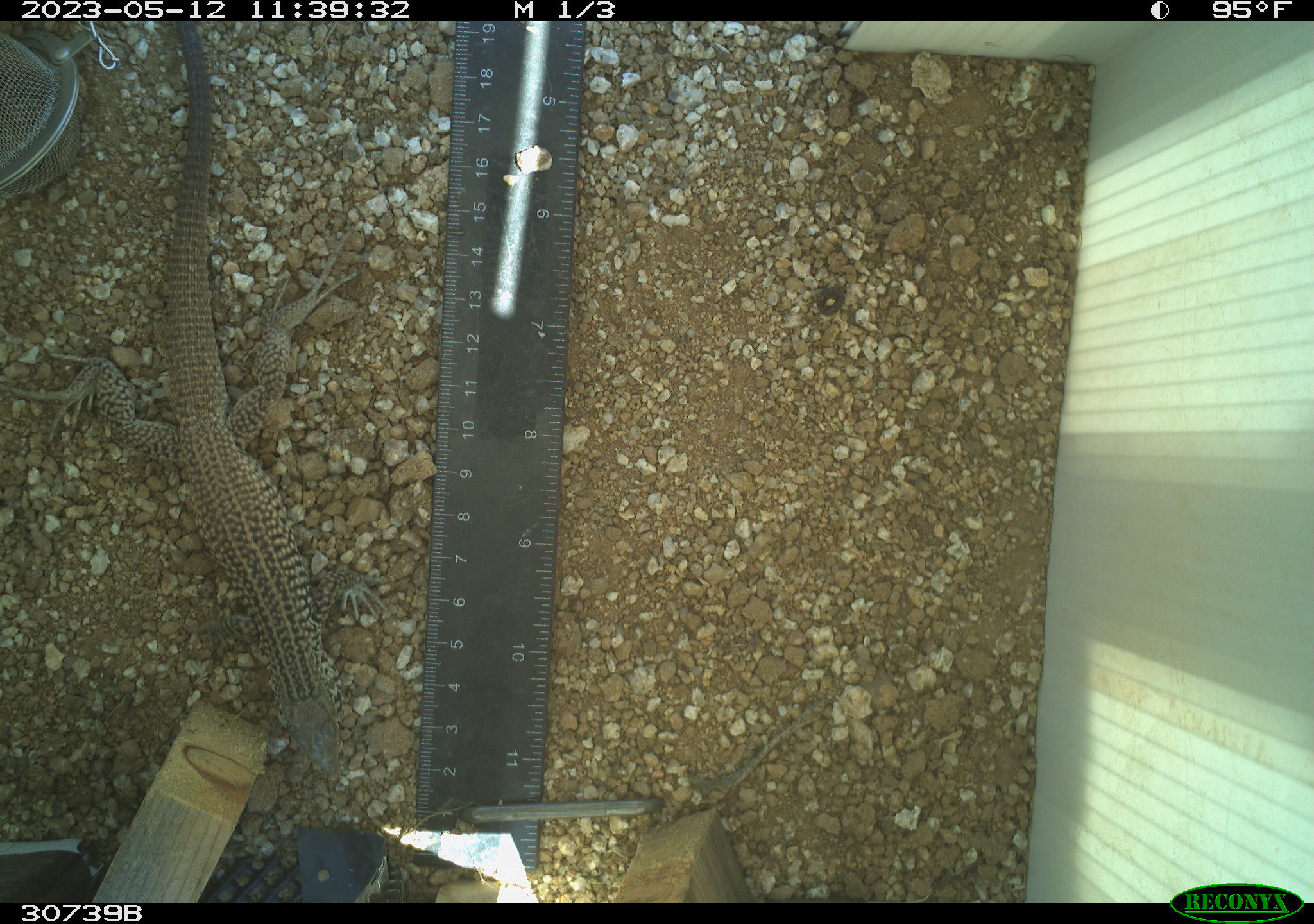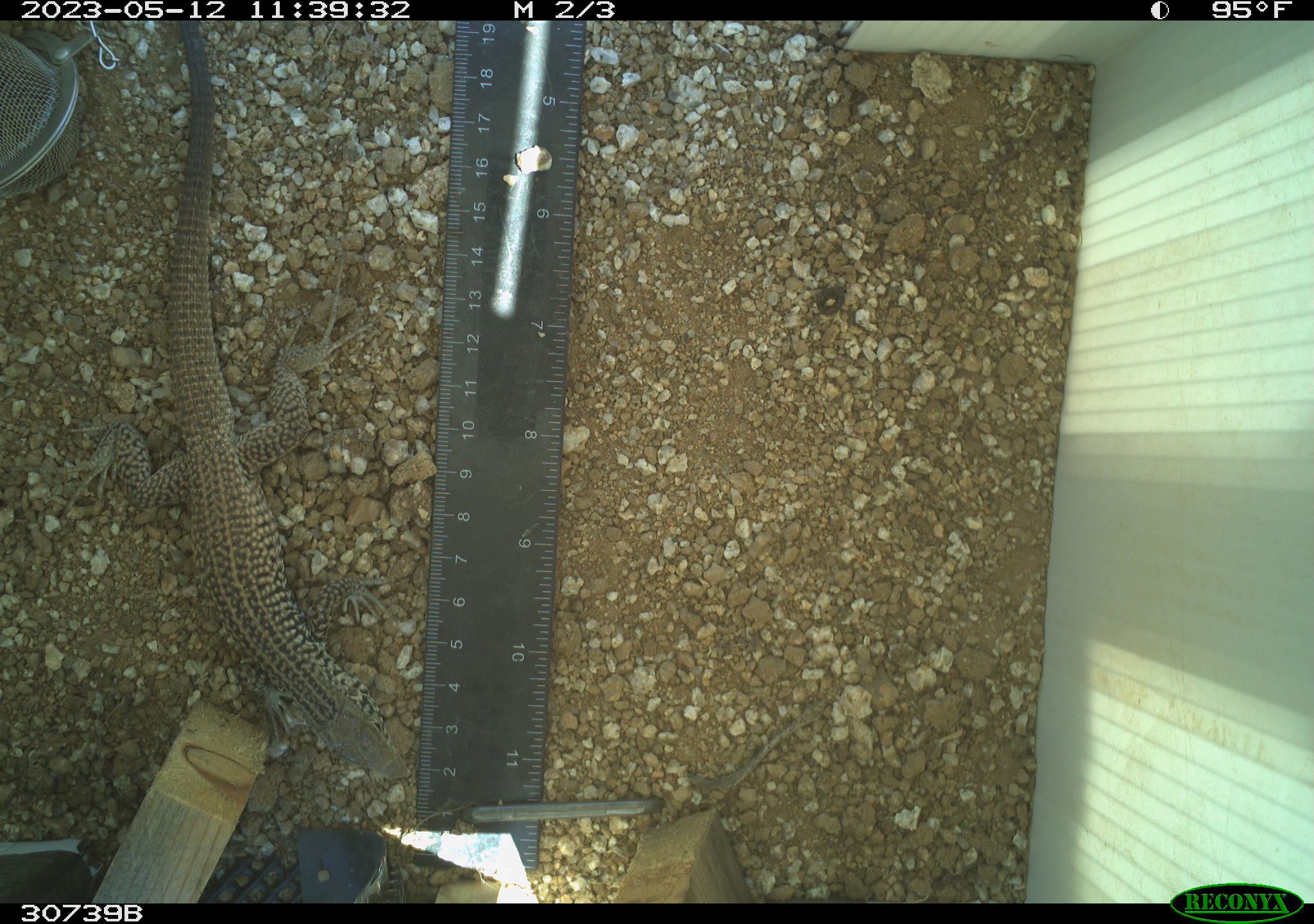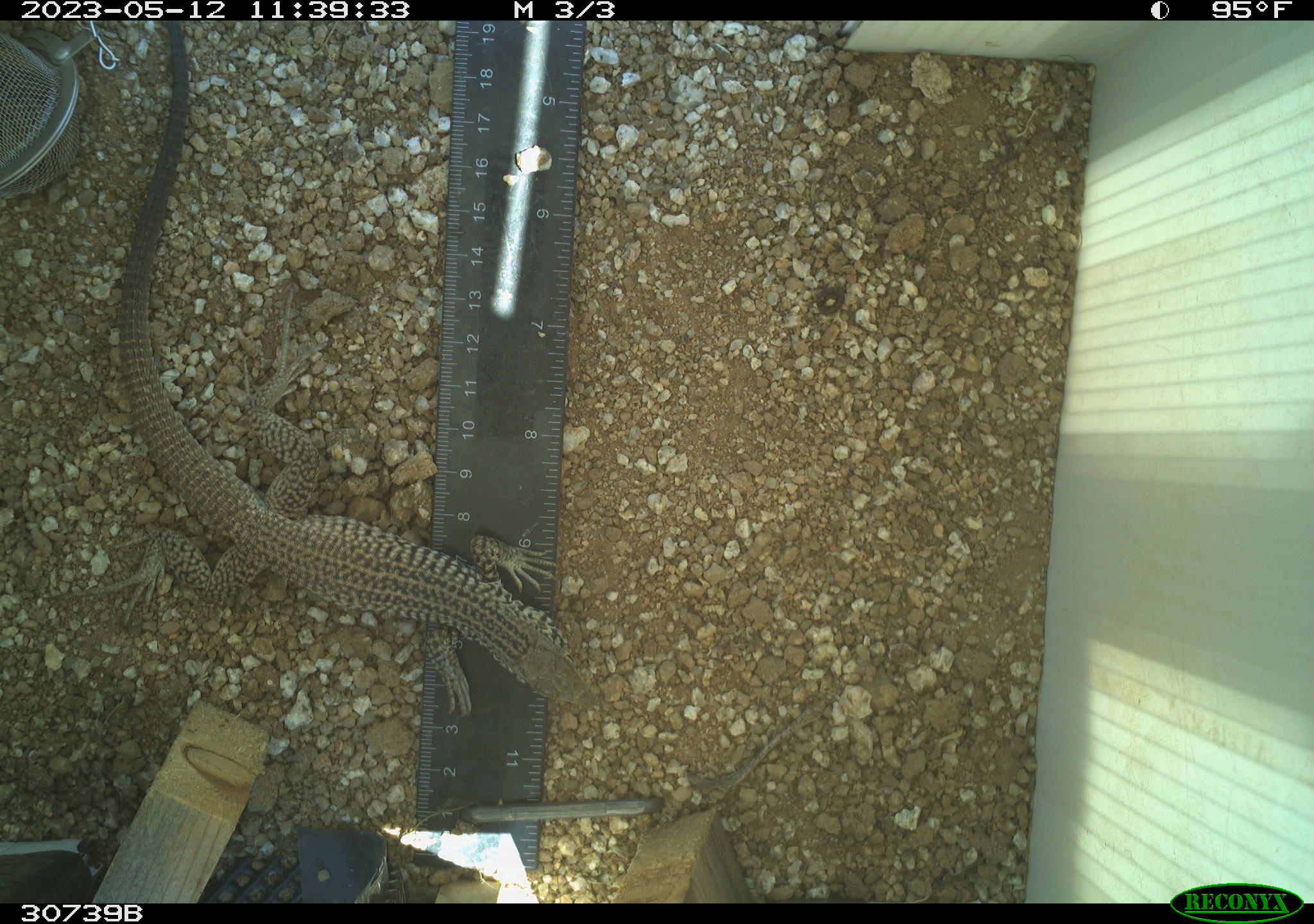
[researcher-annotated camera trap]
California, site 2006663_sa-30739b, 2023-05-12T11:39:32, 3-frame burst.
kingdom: Animalia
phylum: Chordata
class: Reptilia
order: Squamata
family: Teiidae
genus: Aspidoscelis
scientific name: Aspidoscelis tigris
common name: western whiptail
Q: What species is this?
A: Western whiptail (Aspidoscelis tigris).